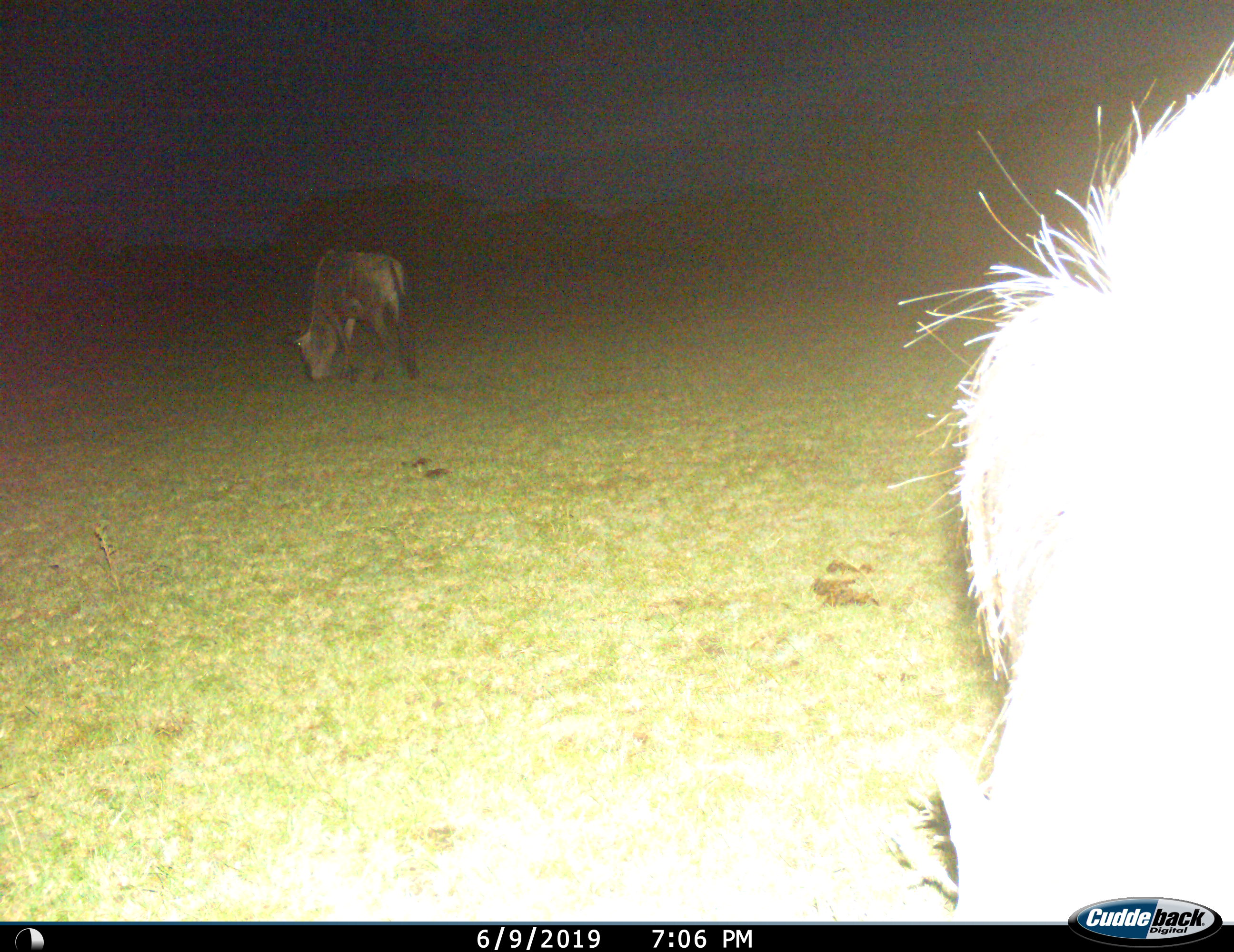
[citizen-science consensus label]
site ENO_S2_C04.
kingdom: Animalia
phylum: Chordata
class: Mammalia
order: Artiodactyla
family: Bovidae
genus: Connochaetes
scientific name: Connochaetes taurinus taurinus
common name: blue wildebeest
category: wildebeestblue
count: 2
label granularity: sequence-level